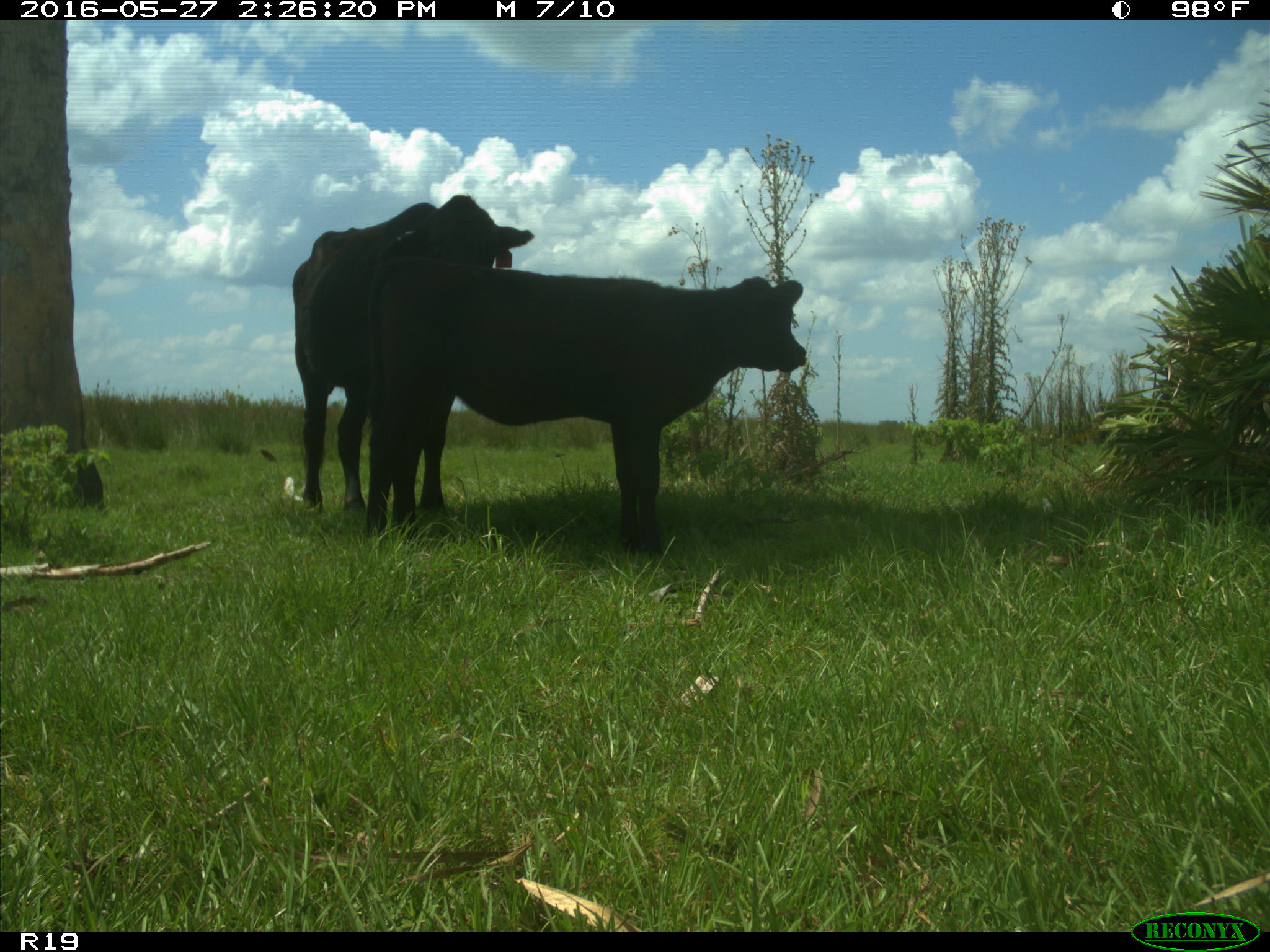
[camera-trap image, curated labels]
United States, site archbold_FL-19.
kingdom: Animalia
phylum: Chordata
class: Mammalia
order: Artiodactyla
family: Bovidae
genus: Bos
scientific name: Bos taurus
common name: domestic cow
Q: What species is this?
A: Bos taurus (domestic cow).